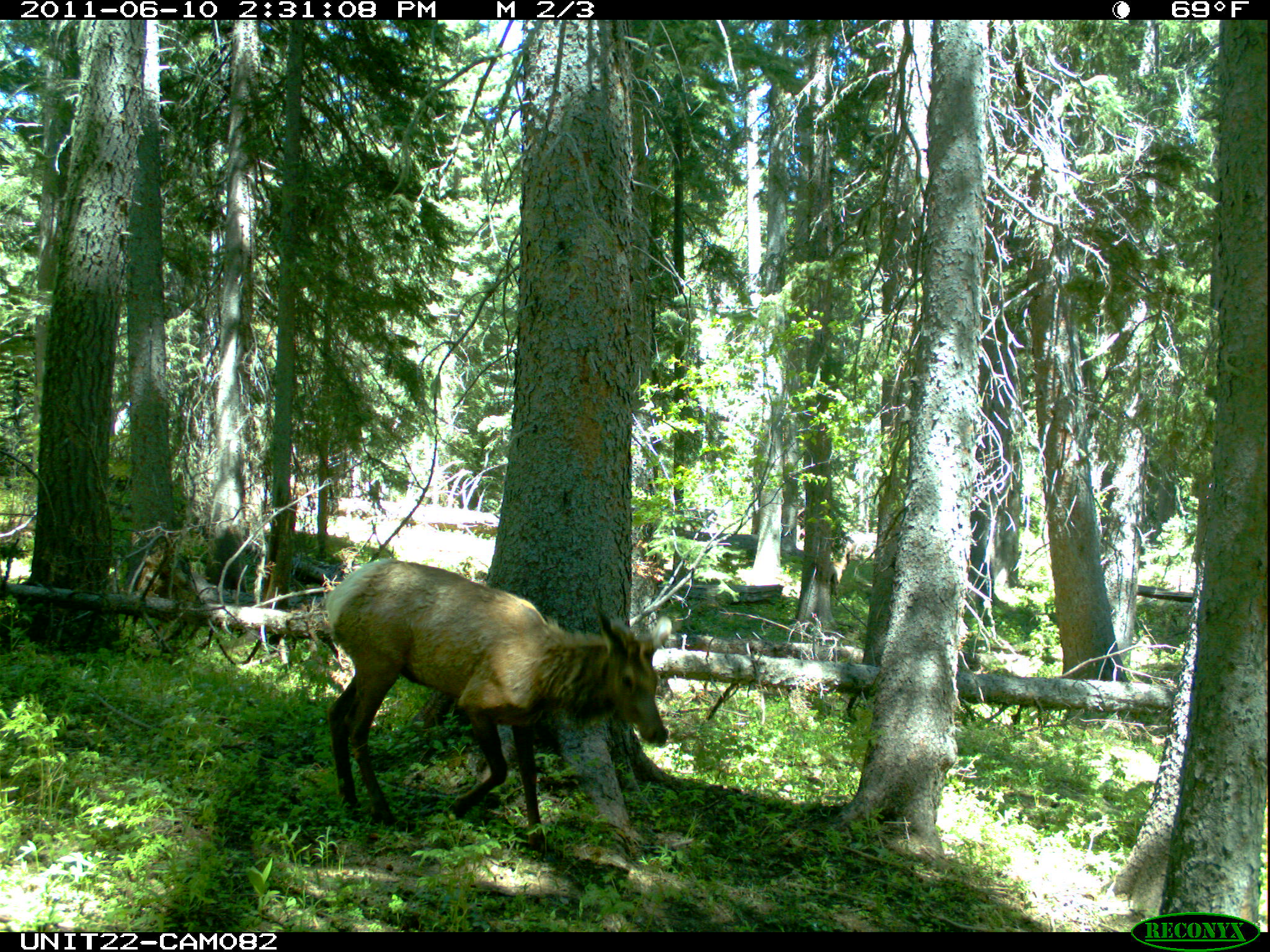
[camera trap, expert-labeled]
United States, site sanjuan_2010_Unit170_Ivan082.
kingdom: Animalia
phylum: Chordata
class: Mammalia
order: Artiodactyla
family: Cervidae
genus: Cervus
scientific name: Cervus elaphus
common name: red deer